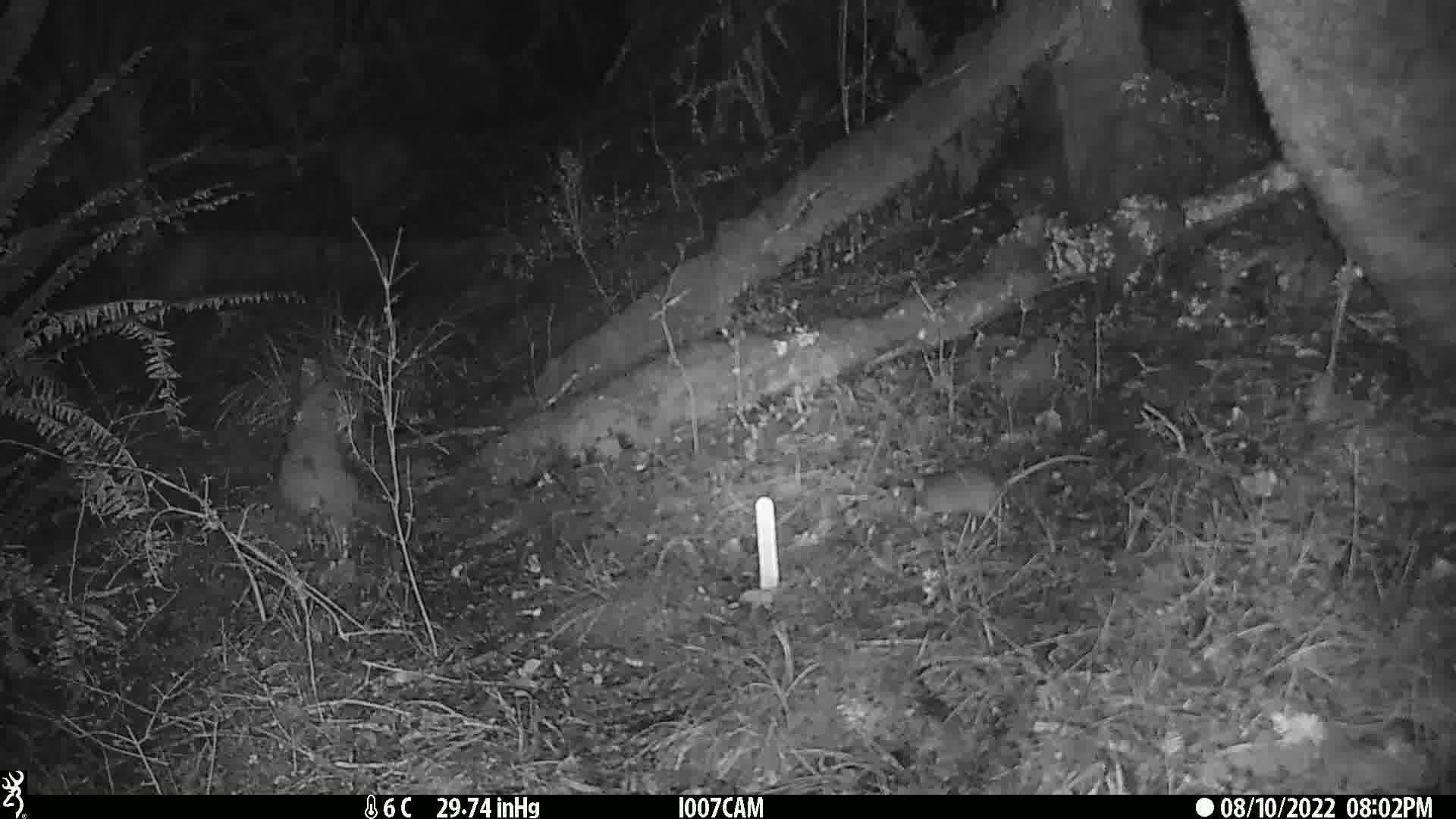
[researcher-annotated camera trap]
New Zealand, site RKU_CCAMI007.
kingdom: Animalia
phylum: Chordata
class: Mammalia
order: Rodentia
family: Muridae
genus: Rattus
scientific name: Rattus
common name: rat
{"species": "rat (Rattus)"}